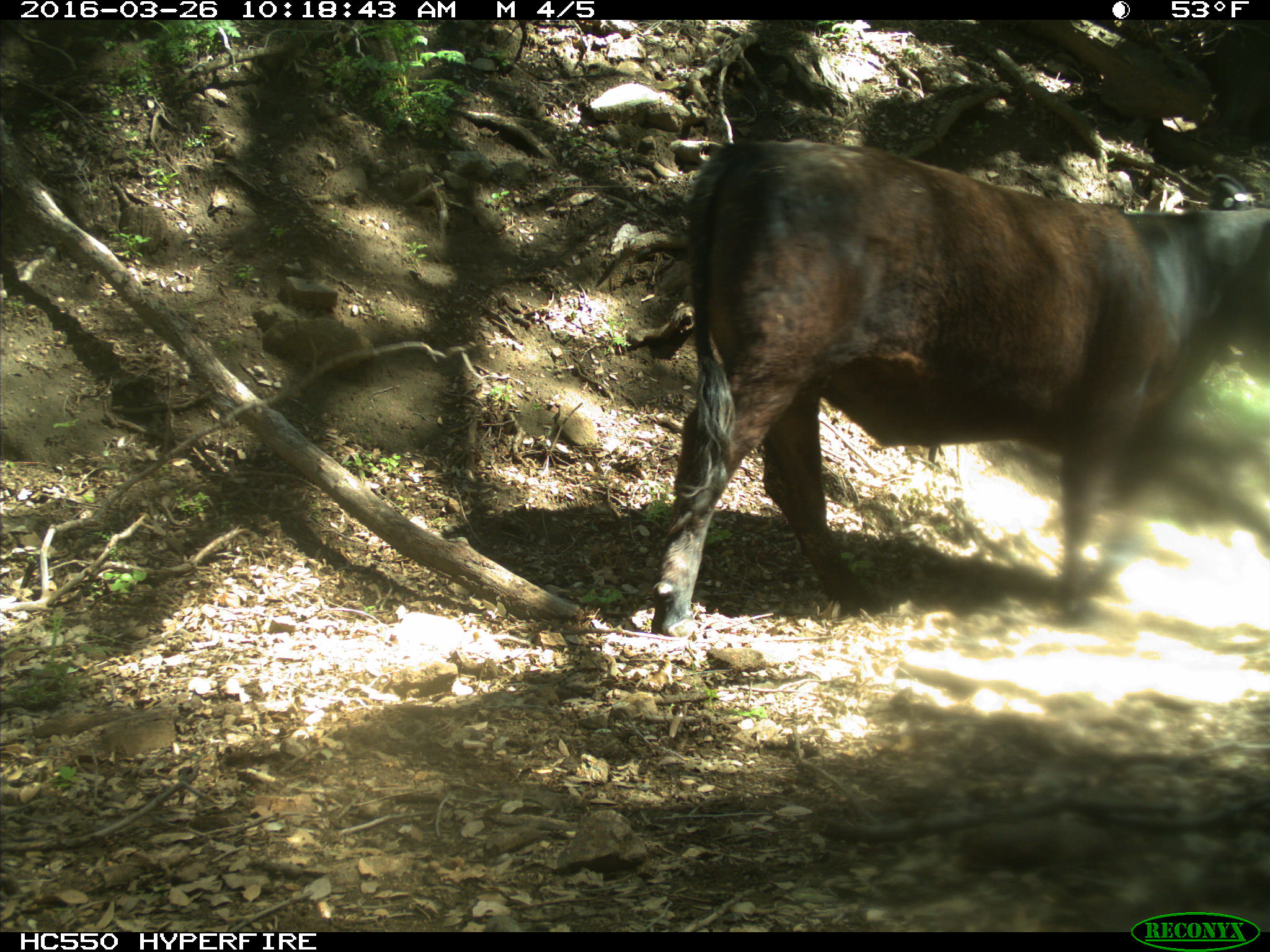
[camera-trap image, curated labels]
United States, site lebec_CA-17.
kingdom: Animalia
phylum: Chordata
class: Mammalia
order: Artiodactyla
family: Bovidae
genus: Bos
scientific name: Bos taurus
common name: domestic cow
Bos taurus (domestic cow).